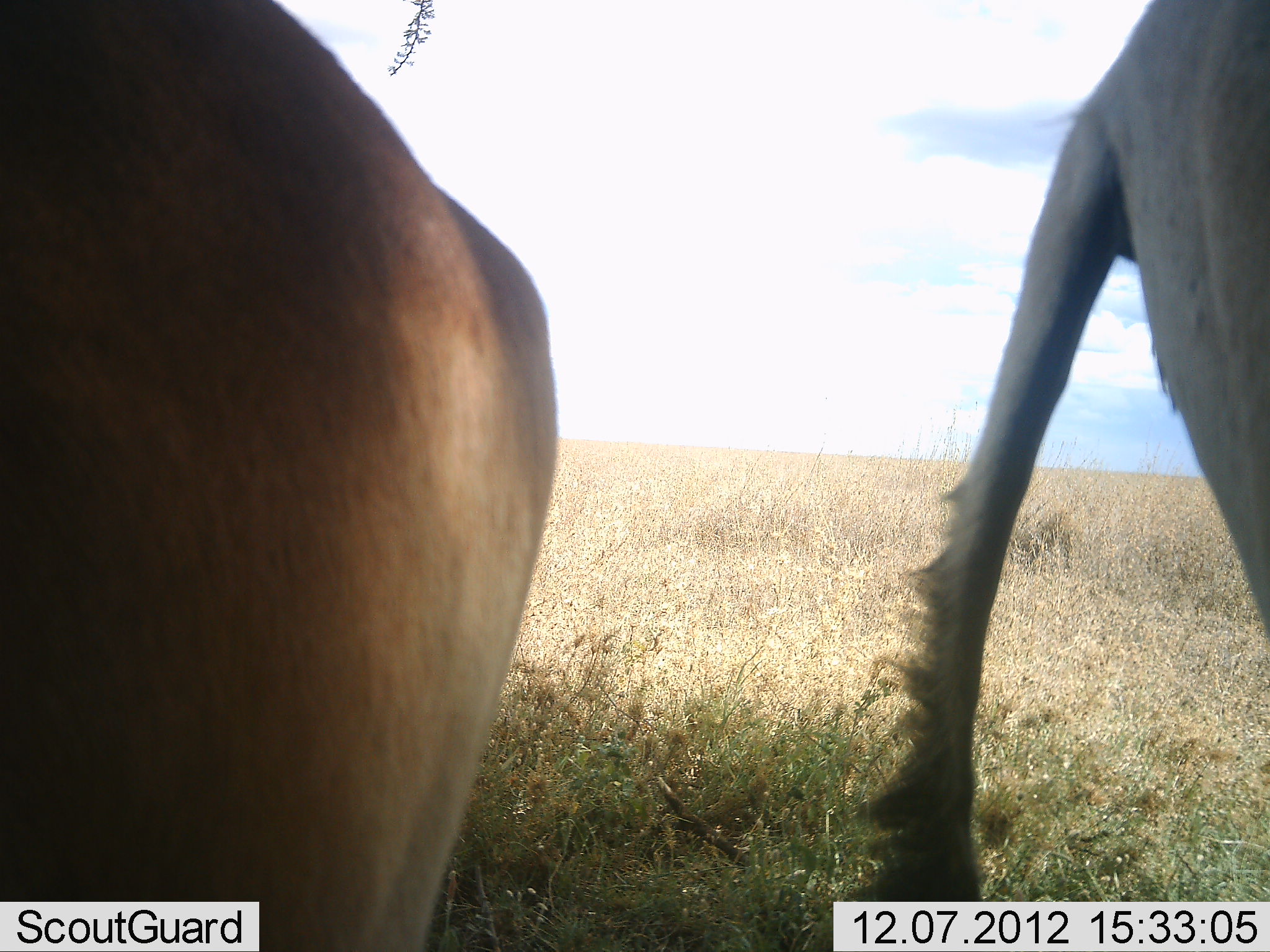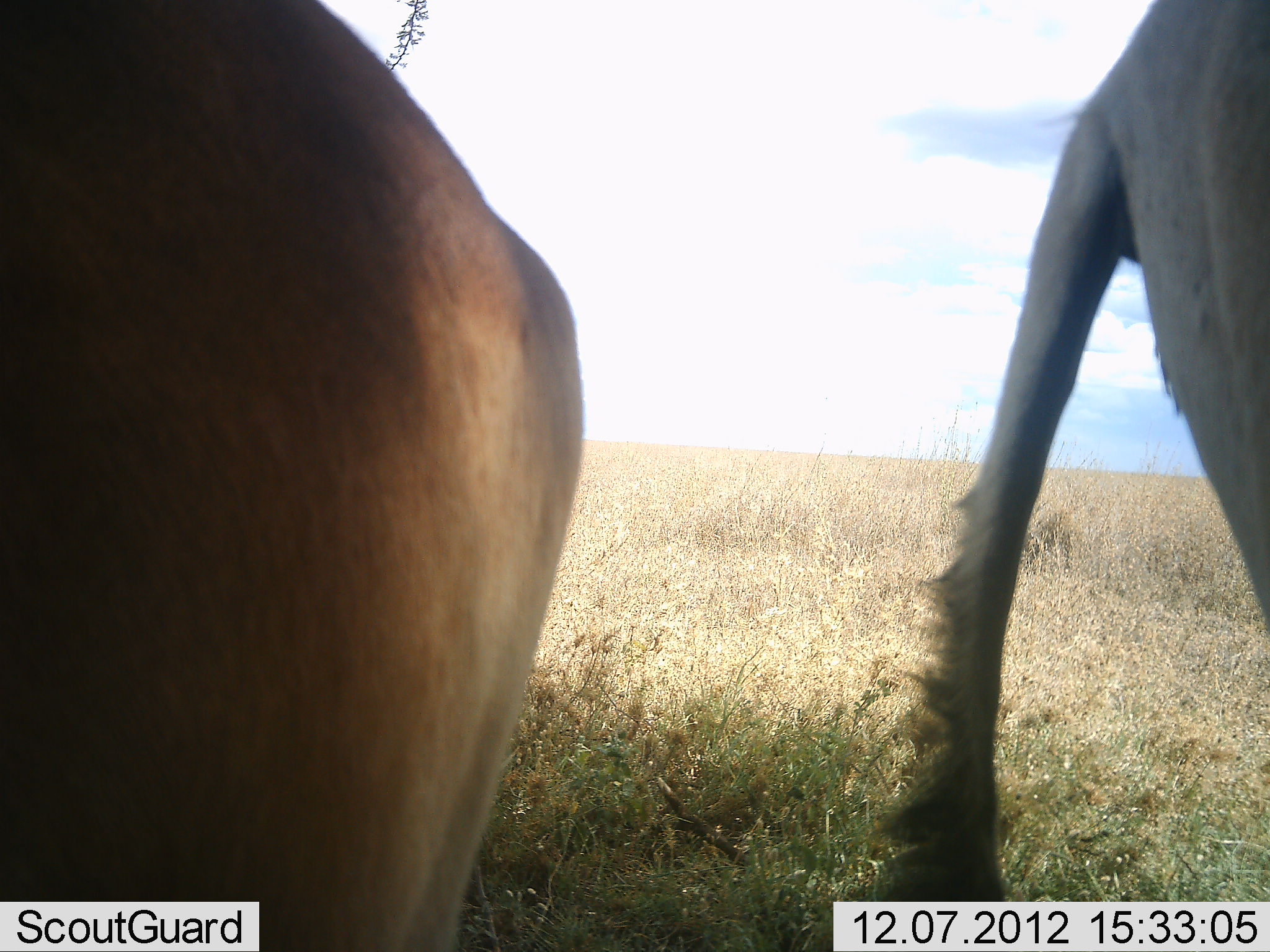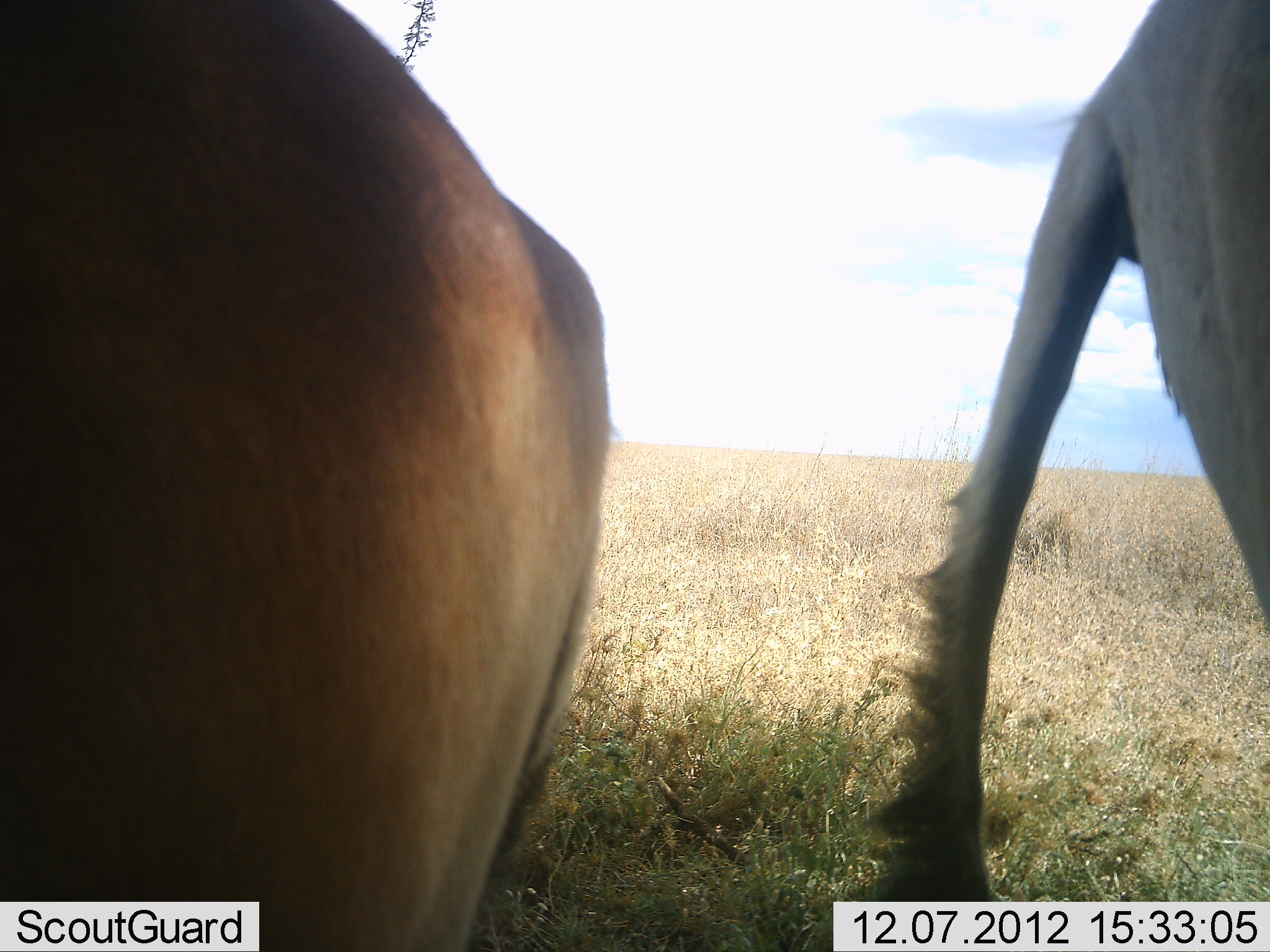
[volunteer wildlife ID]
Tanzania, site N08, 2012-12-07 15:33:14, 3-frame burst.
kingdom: Animalia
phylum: Chordata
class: Mammalia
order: Artiodactyla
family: Bovidae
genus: Alcelaphus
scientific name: Alcelaphus buselaphus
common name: hartebeest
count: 2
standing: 100%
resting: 0%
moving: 0%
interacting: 0%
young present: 0%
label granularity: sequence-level